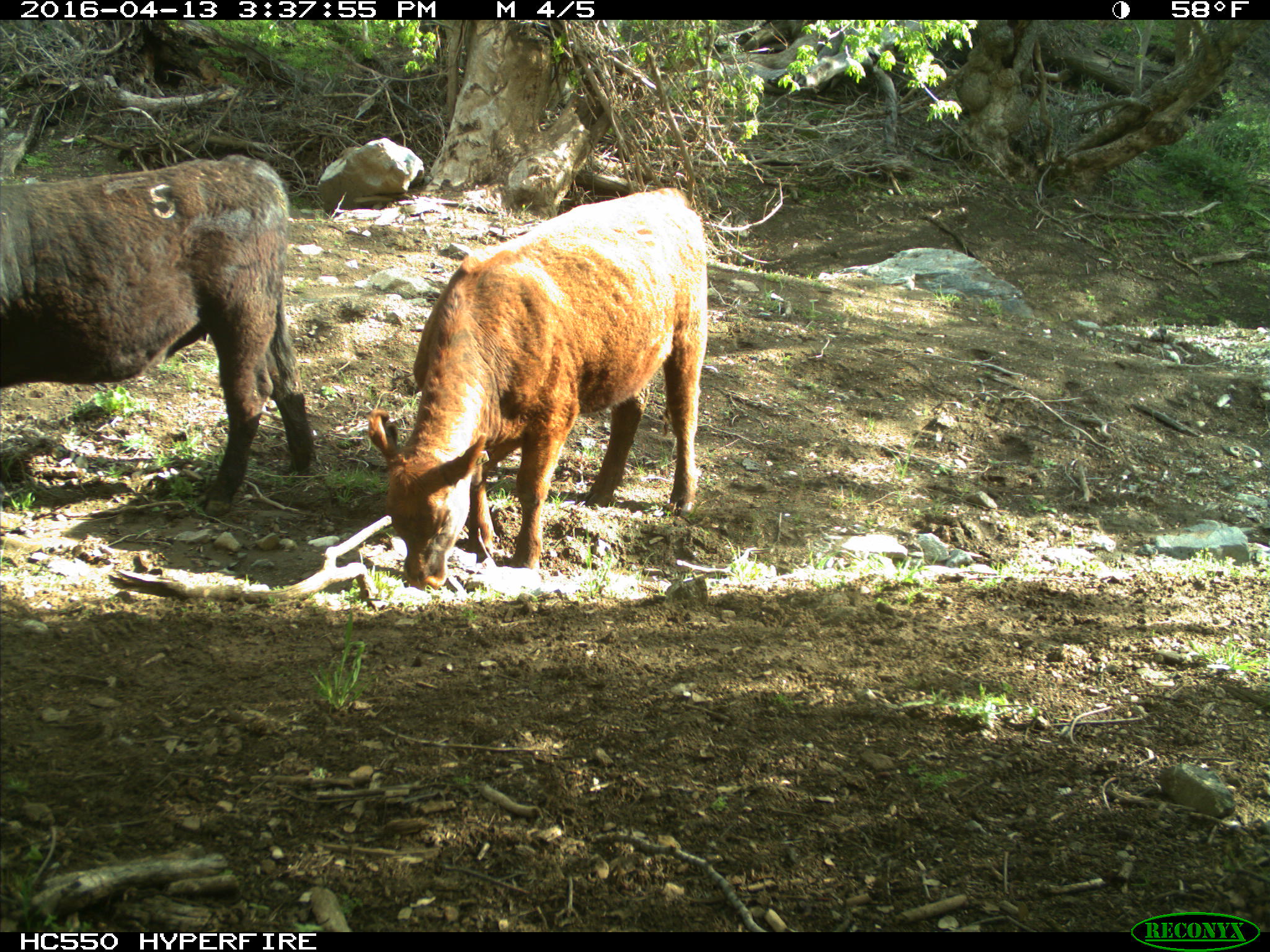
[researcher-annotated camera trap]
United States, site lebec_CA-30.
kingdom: Animalia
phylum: Chordata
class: Mammalia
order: Artiodactyla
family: Bovidae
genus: Bos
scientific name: Bos taurus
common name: domestic cow